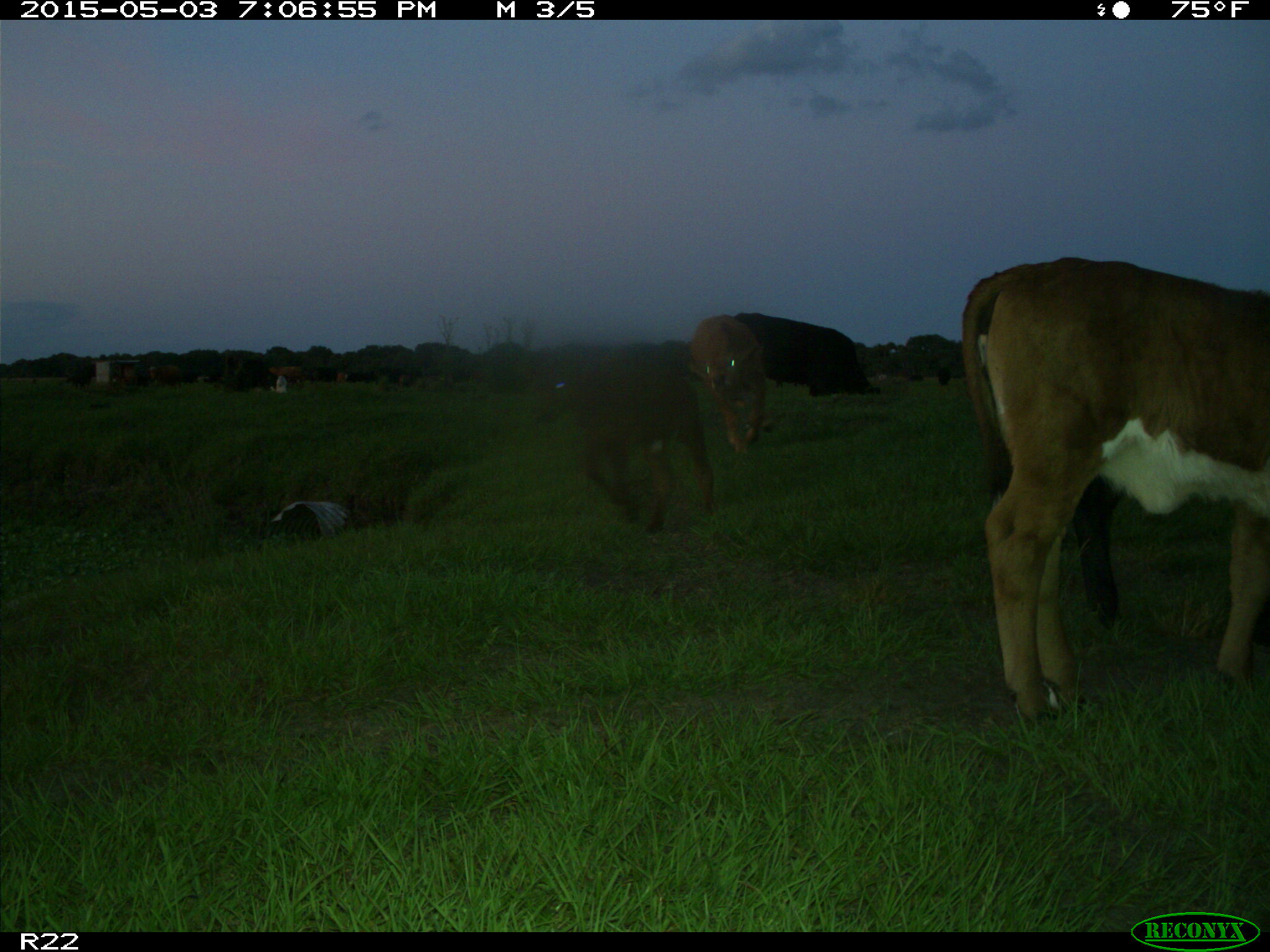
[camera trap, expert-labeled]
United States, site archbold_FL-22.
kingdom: Animalia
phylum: Chordata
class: Mammalia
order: Artiodactyla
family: Bovidae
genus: Bos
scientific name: Bos taurus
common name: domestic cow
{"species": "Bos taurus (domestic cow)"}